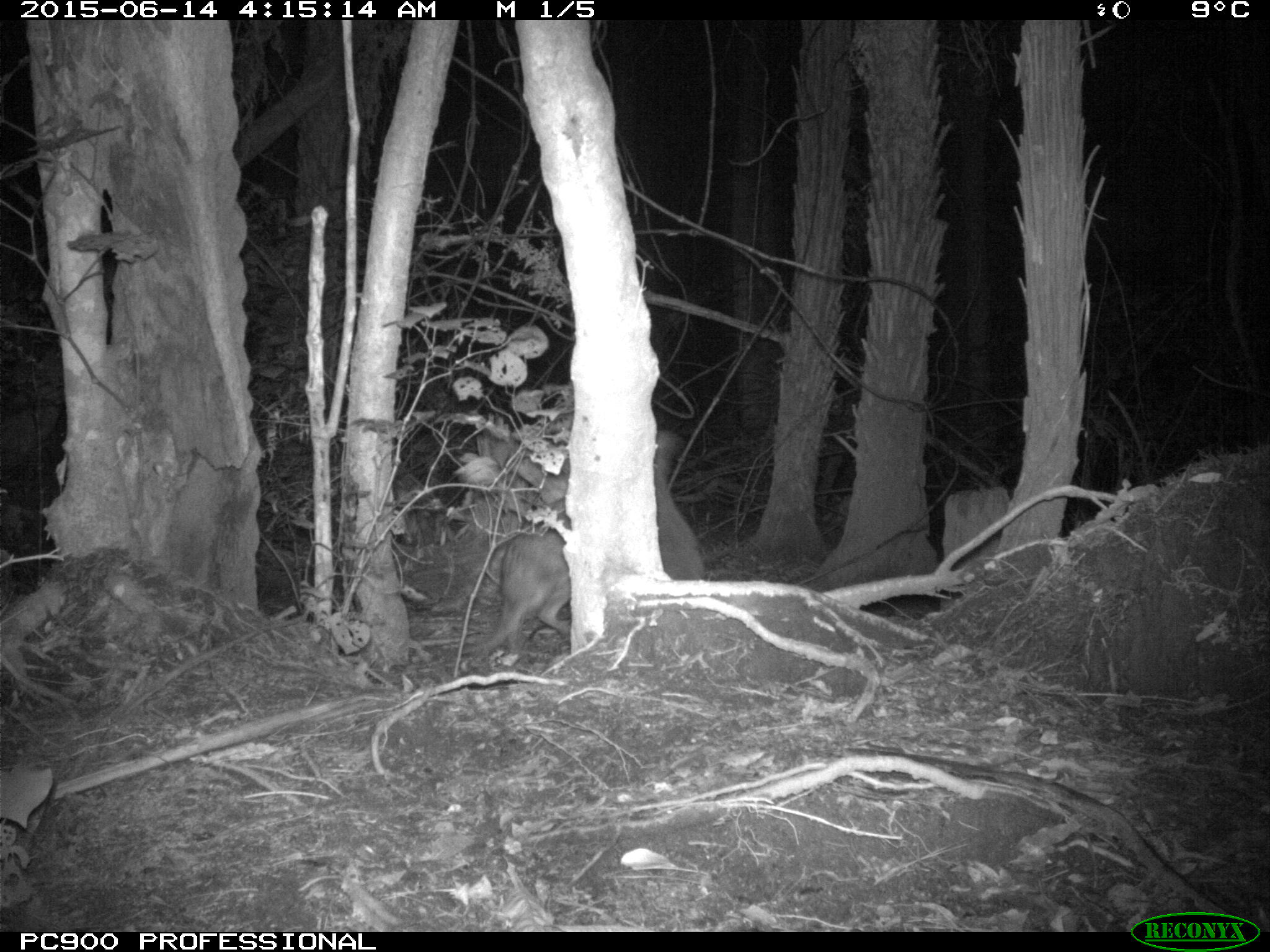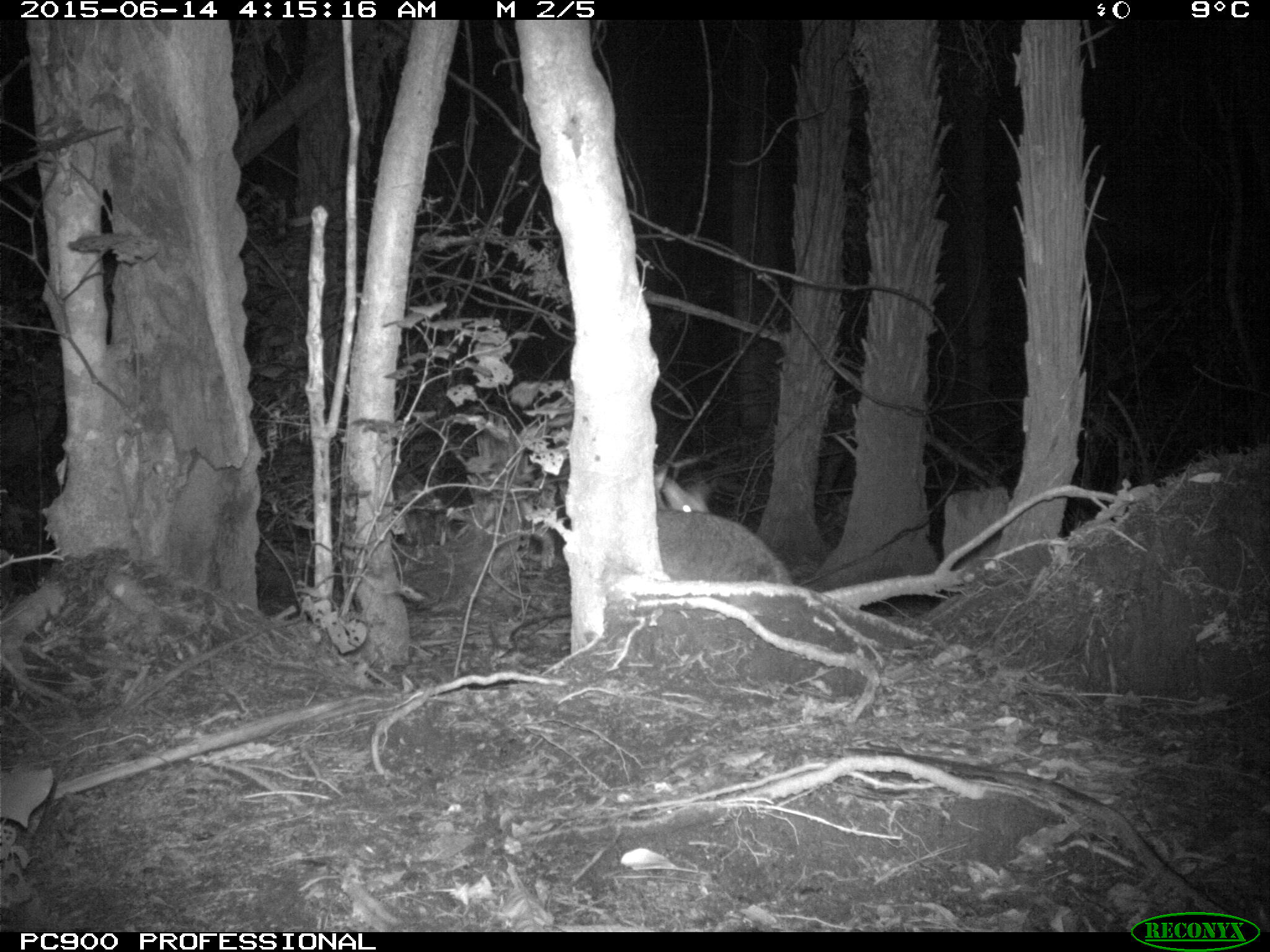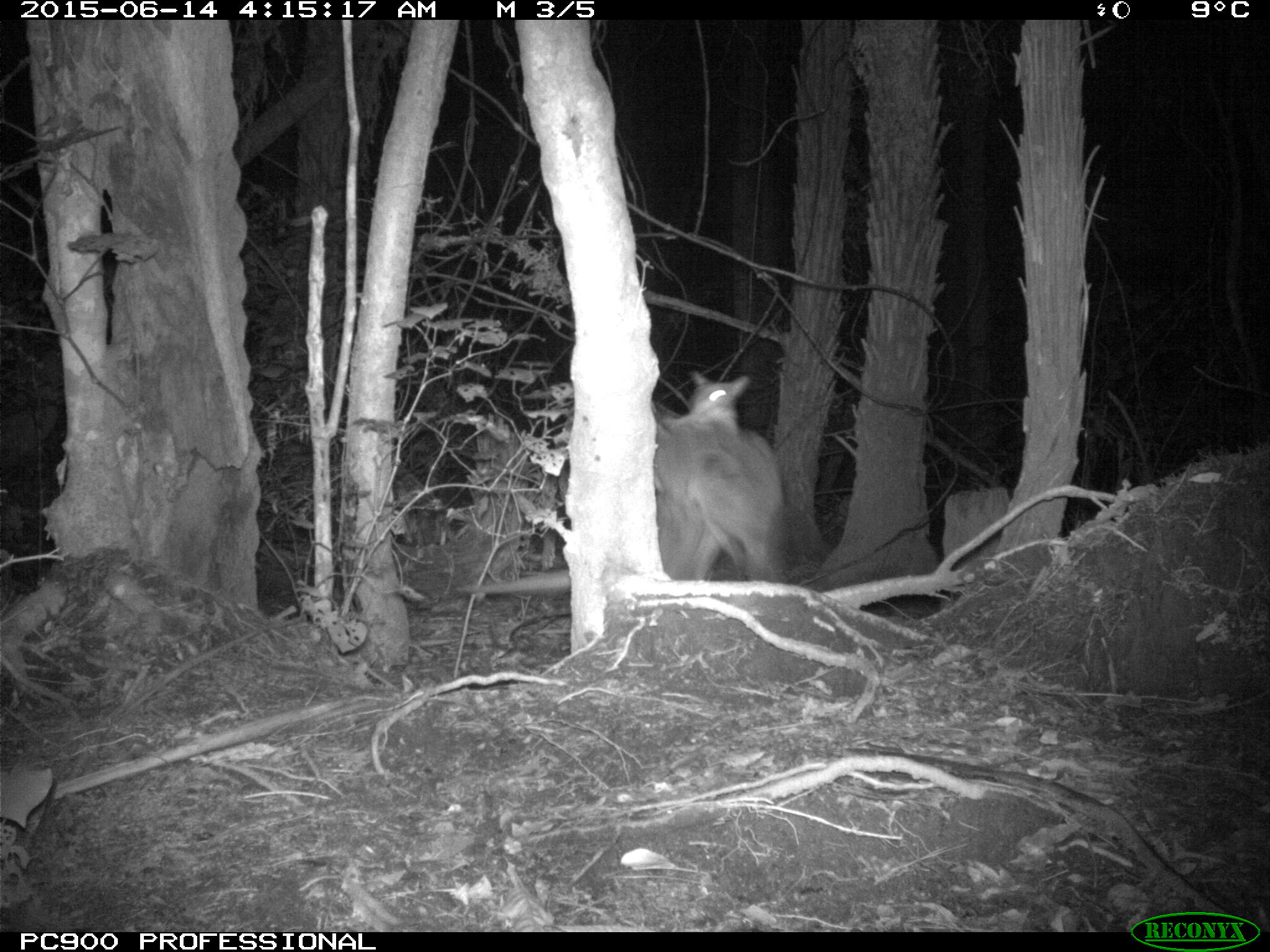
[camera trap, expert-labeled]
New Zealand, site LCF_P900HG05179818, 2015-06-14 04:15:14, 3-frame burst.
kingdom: Animalia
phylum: Chordata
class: Mammalia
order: Diprotodontia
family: Macropodidae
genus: Notamacropus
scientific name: Notamacropus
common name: wallaby